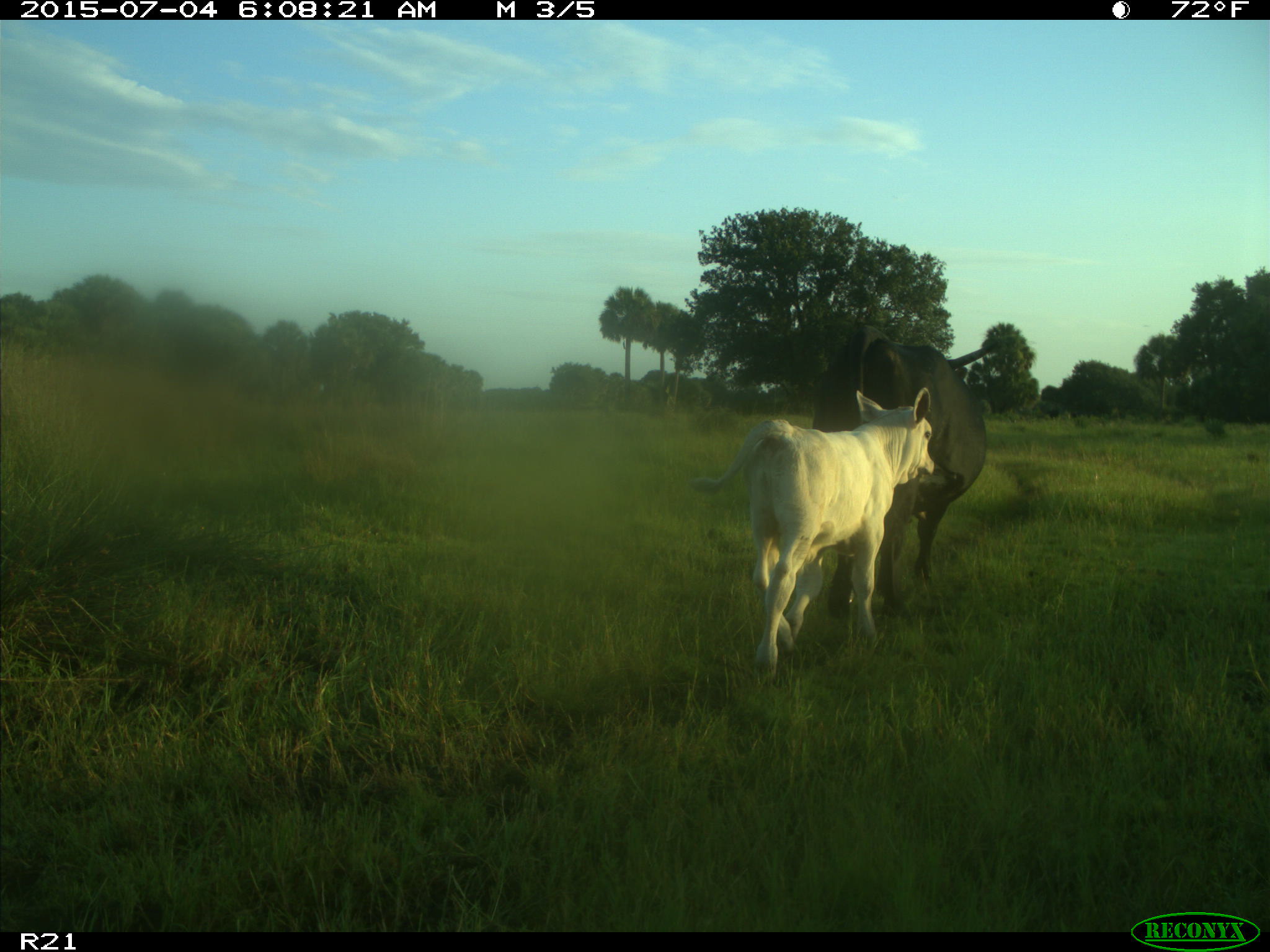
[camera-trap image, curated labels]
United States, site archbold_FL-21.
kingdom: Animalia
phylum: Chordata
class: Mammalia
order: Artiodactyla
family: Bovidae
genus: Bos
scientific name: Bos taurus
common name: domestic cow